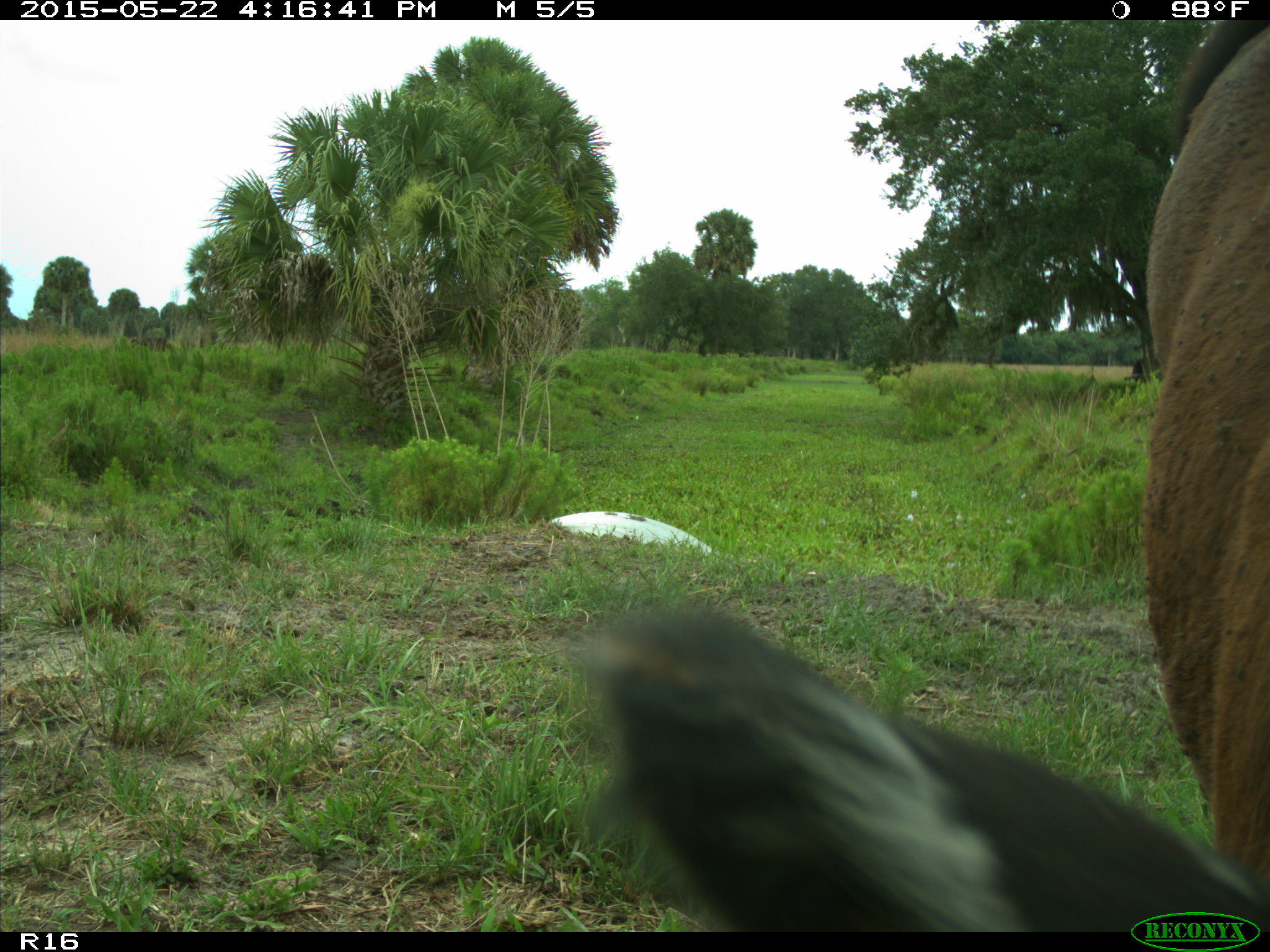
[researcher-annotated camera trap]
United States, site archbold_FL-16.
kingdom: Animalia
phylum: Chordata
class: Mammalia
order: Artiodactyla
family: Bovidae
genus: Bos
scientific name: Bos taurus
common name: domestic cow